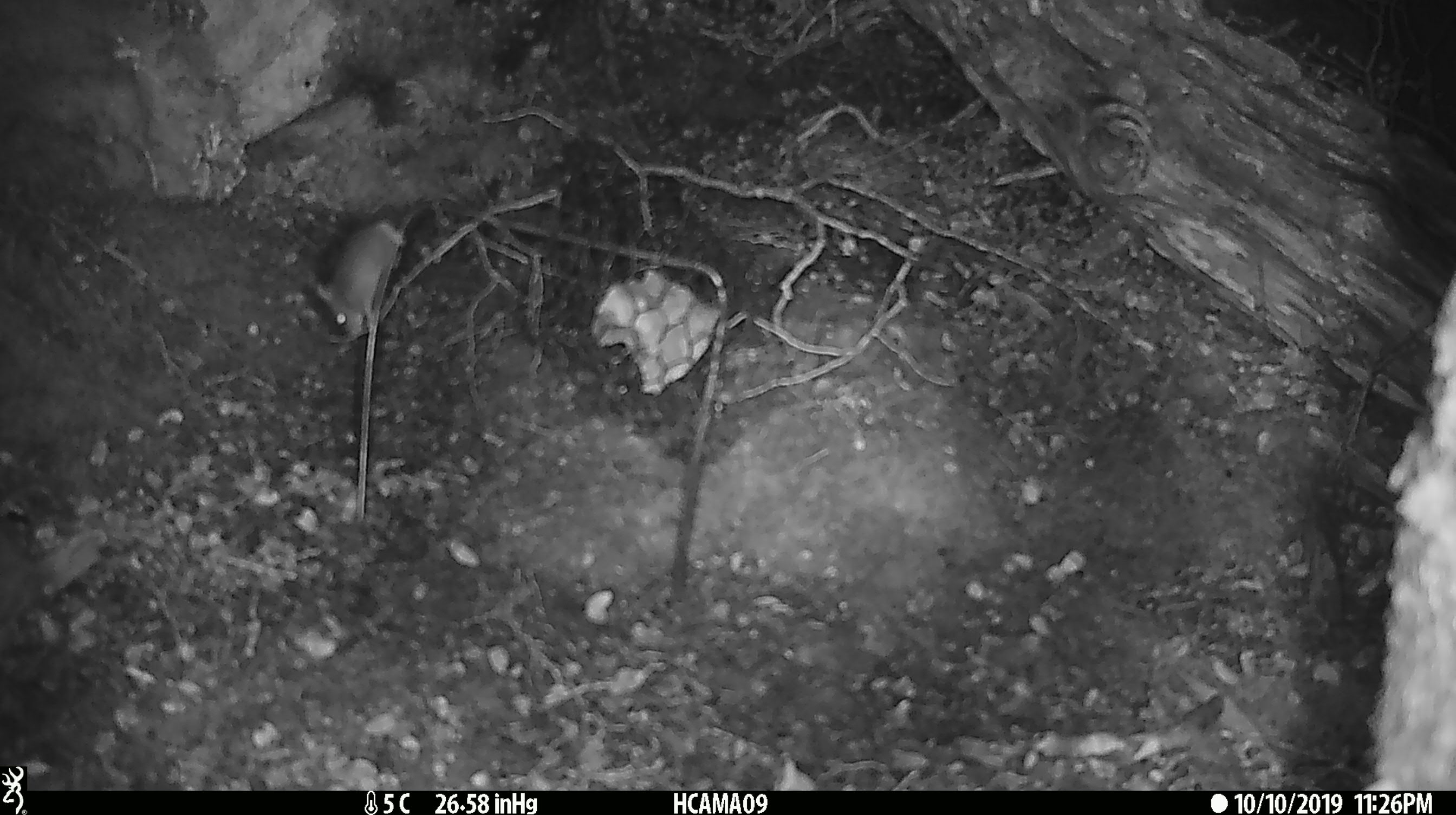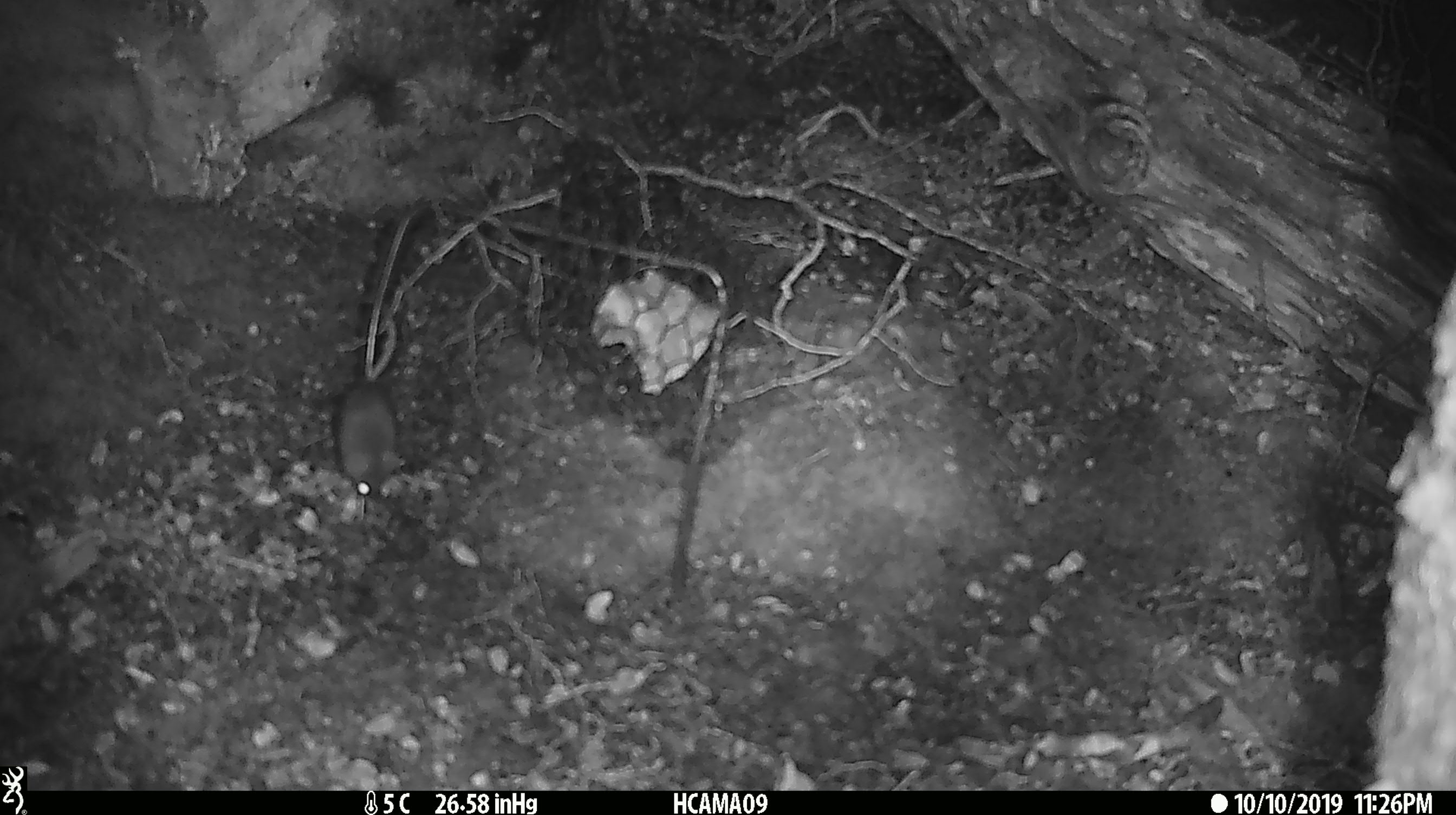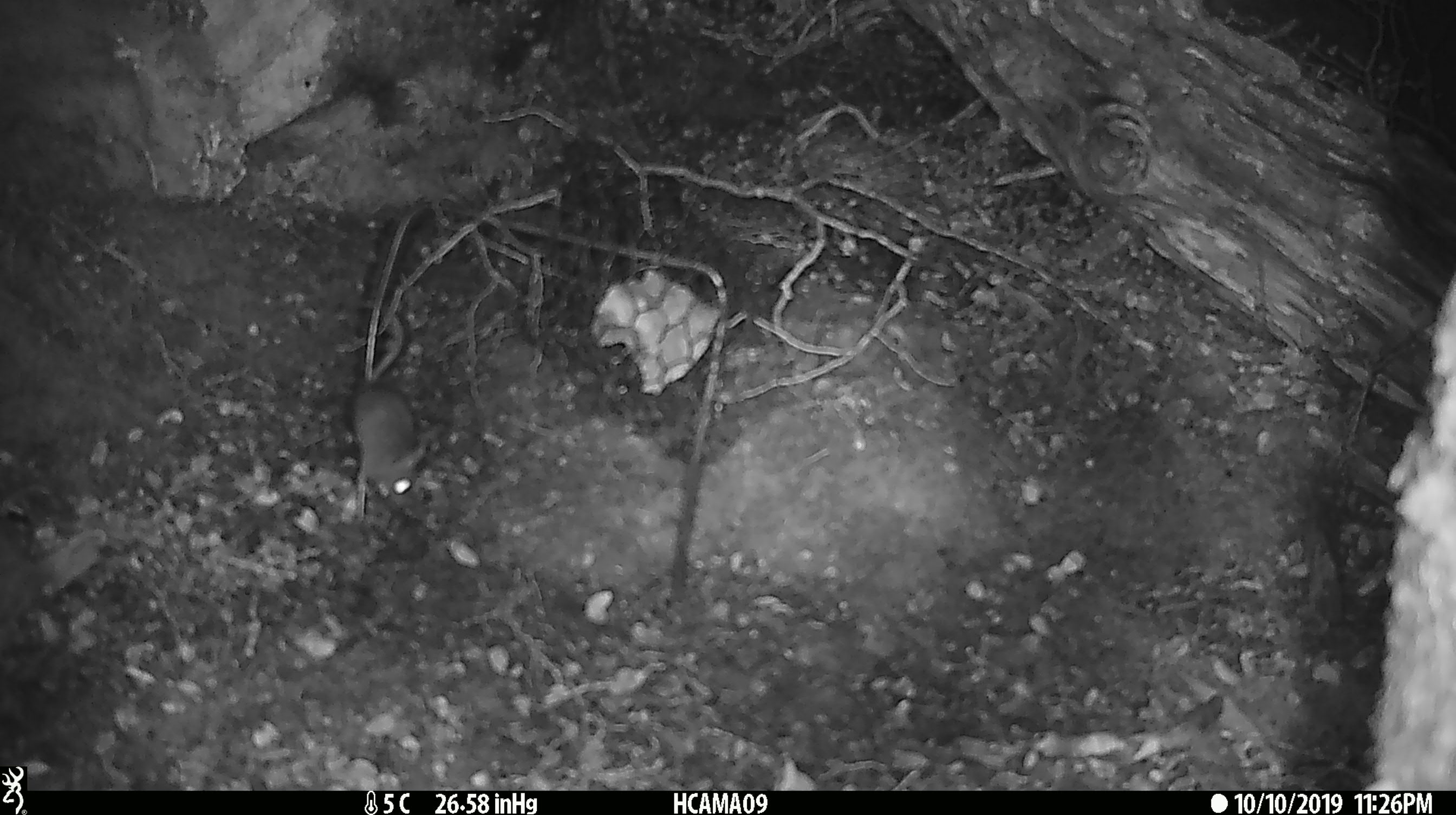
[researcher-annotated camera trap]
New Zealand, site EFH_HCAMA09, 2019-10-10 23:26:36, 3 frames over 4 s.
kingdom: Animalia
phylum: Chordata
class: Mammalia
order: Rodentia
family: Muridae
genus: Mus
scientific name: Mus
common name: mouse